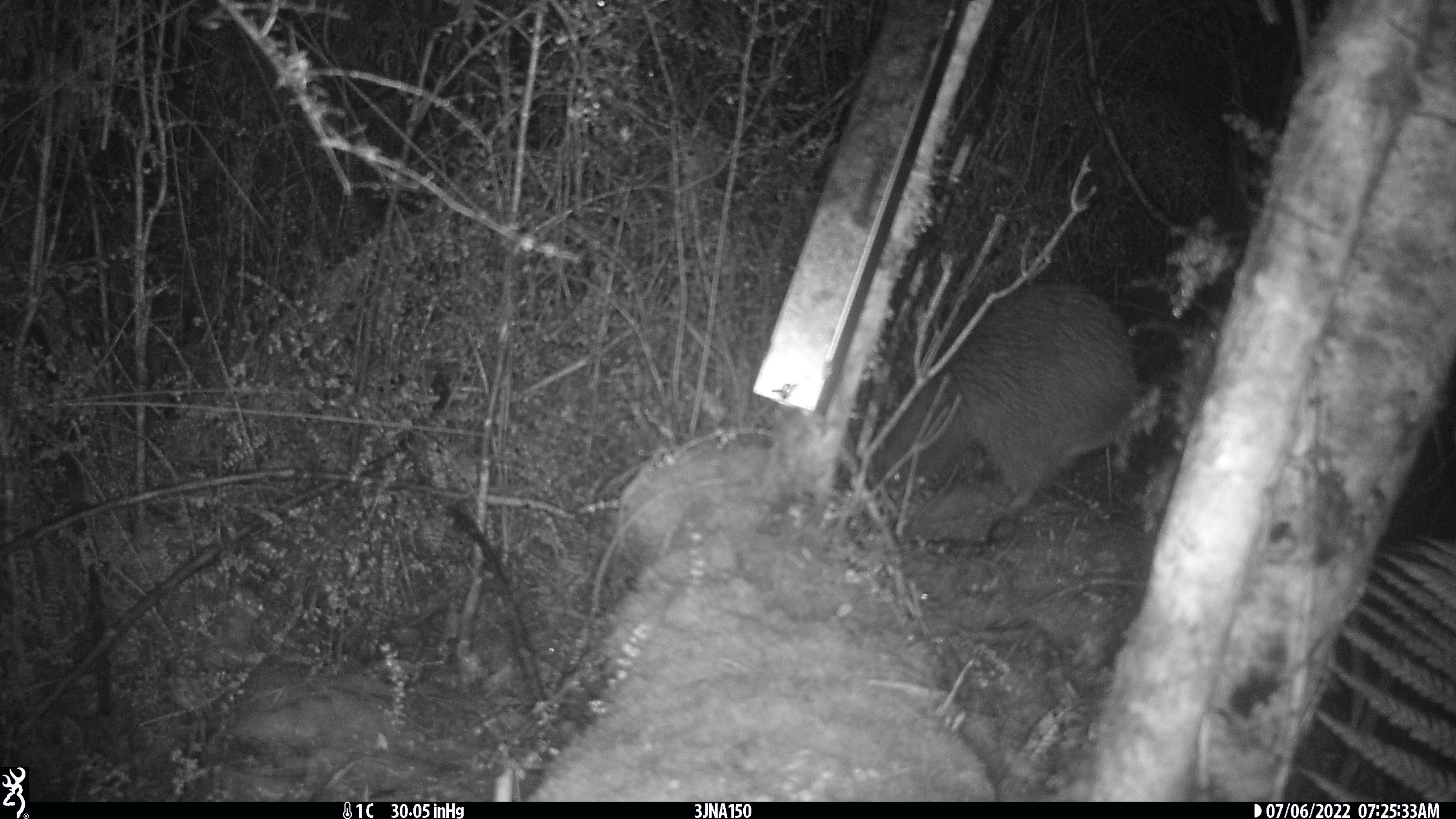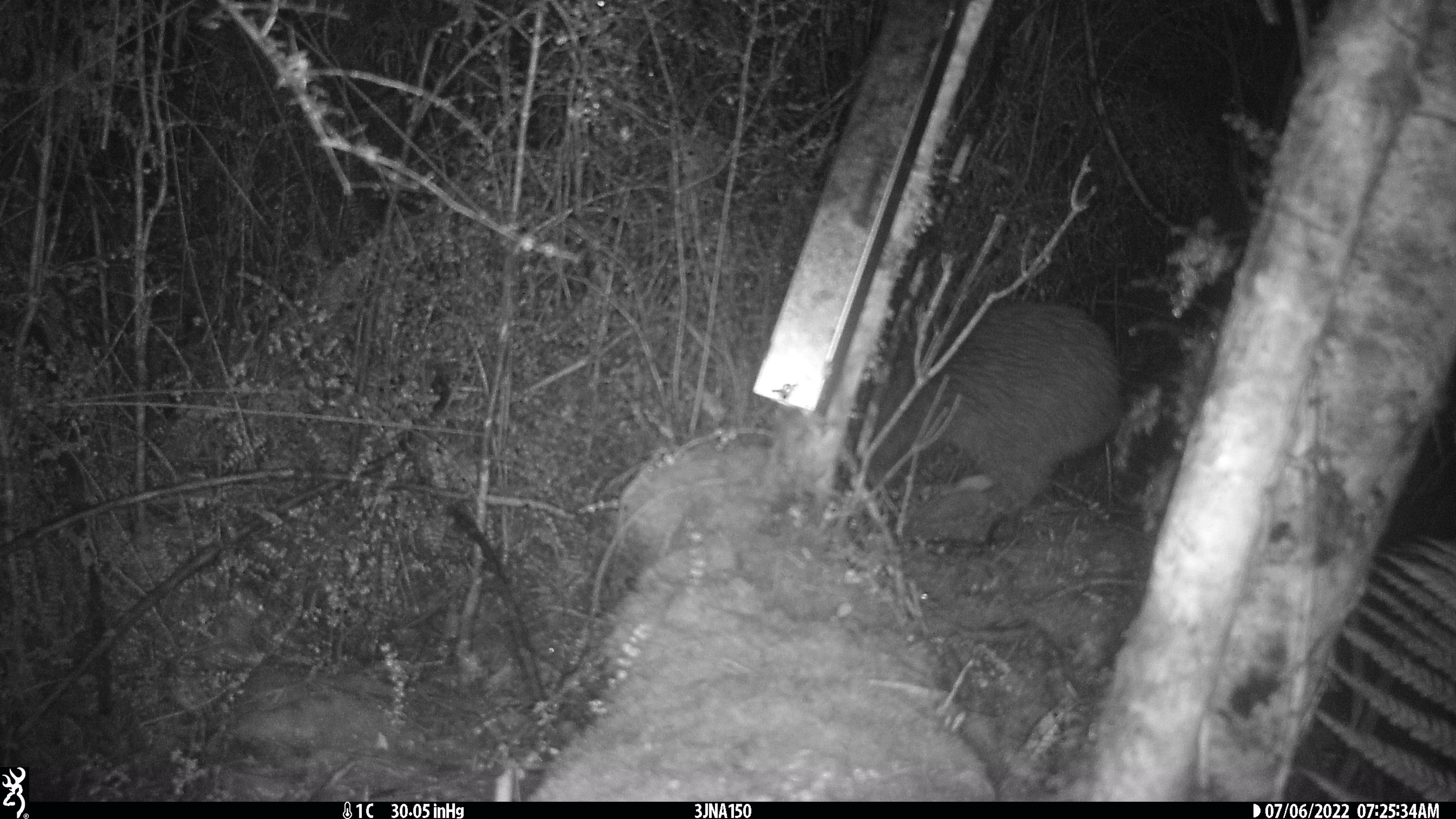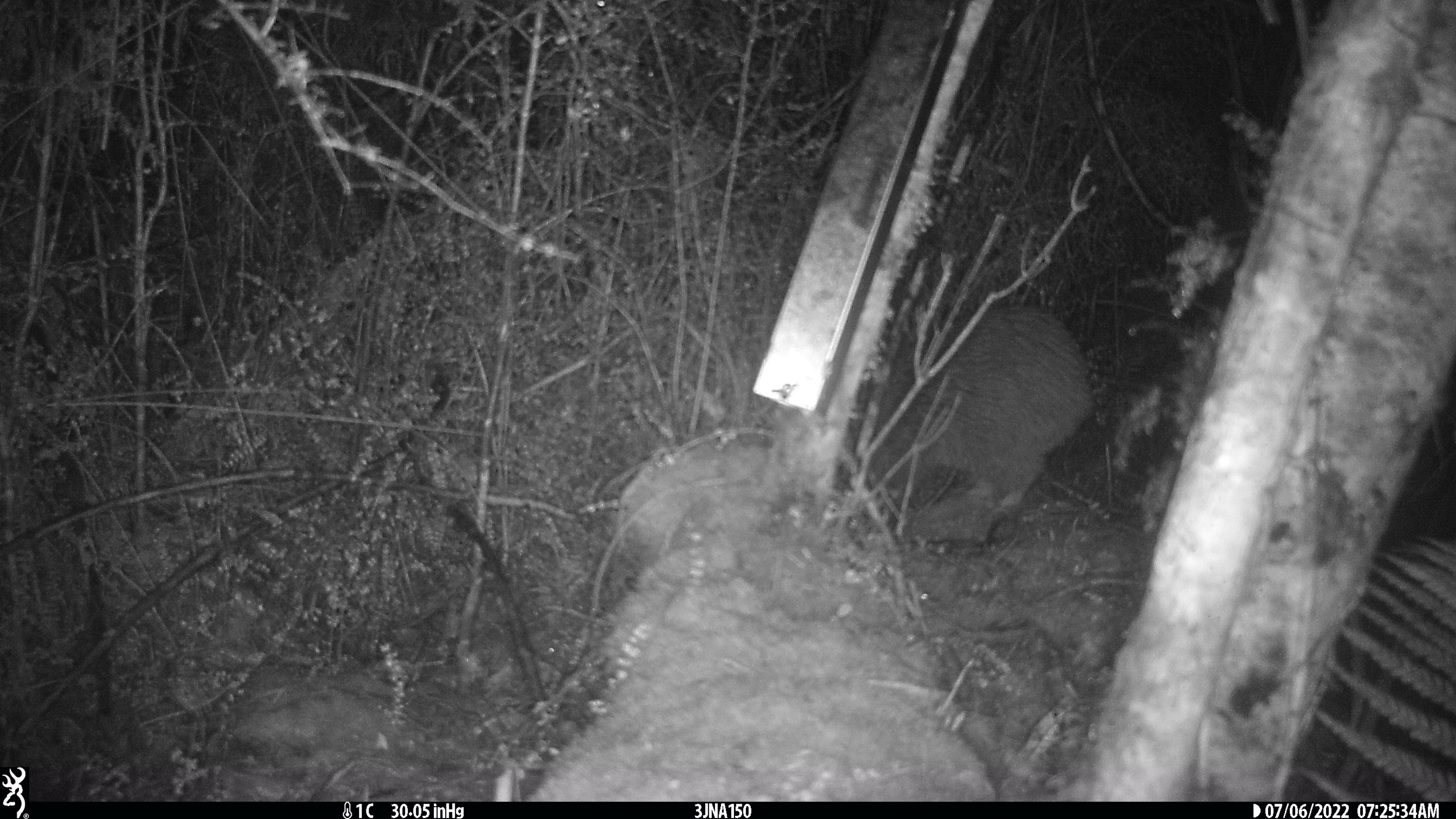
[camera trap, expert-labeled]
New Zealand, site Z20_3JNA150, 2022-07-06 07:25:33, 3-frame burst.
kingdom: Animalia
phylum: Chordata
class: Aves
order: Apterygiformes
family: Apterygidae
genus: Apteryx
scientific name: Apteryx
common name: kiwi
Kiwi (Apteryx).